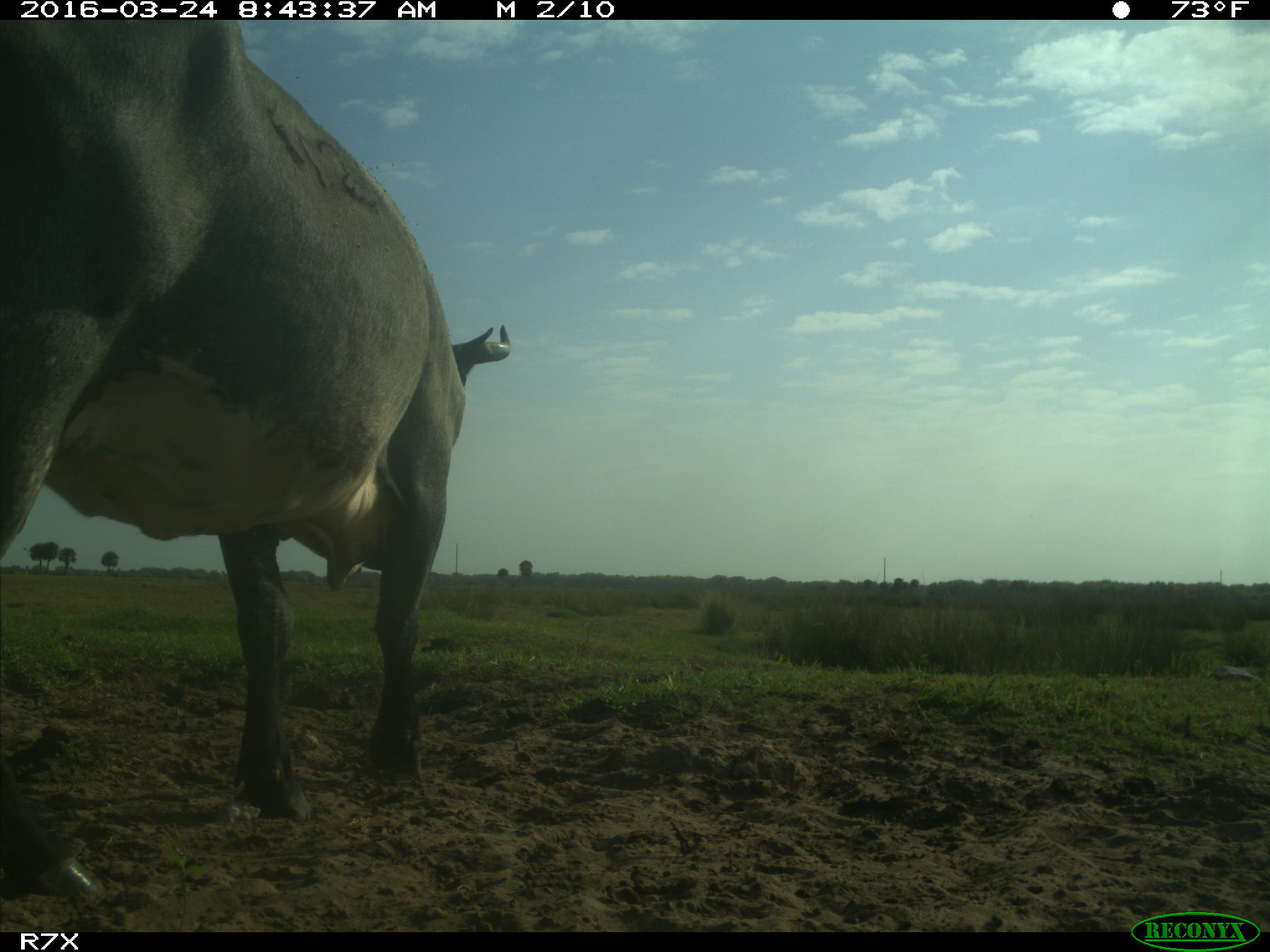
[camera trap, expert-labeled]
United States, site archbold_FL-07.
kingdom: Animalia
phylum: Chordata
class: Mammalia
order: Artiodactyla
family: Bovidae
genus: Bos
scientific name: Bos taurus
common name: domestic cow